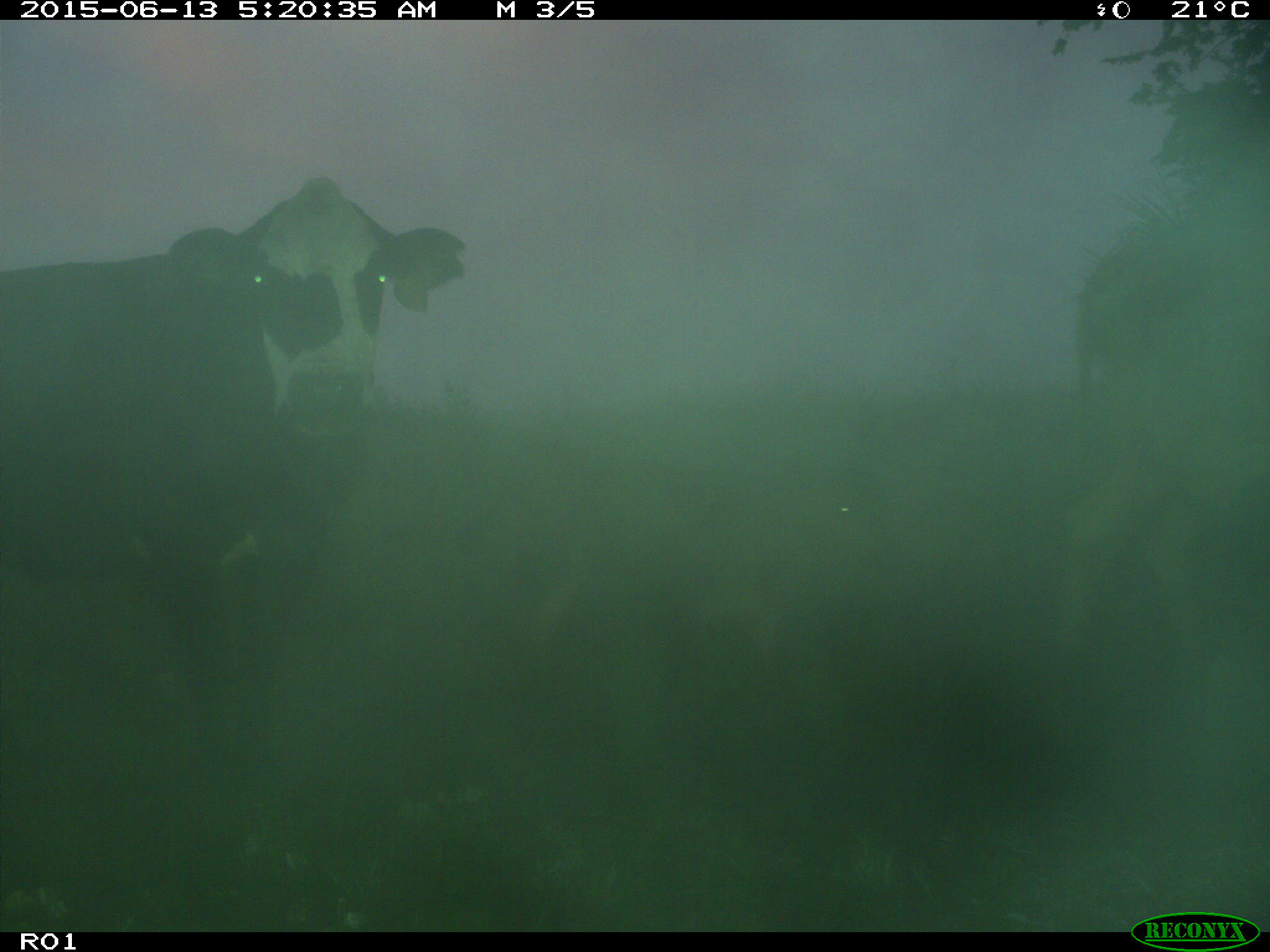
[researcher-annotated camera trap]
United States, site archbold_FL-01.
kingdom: Animalia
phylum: Chordata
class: Mammalia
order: Artiodactyla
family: Bovidae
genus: Bos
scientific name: Bos taurus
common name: domestic cow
Bos taurus (domestic cow).